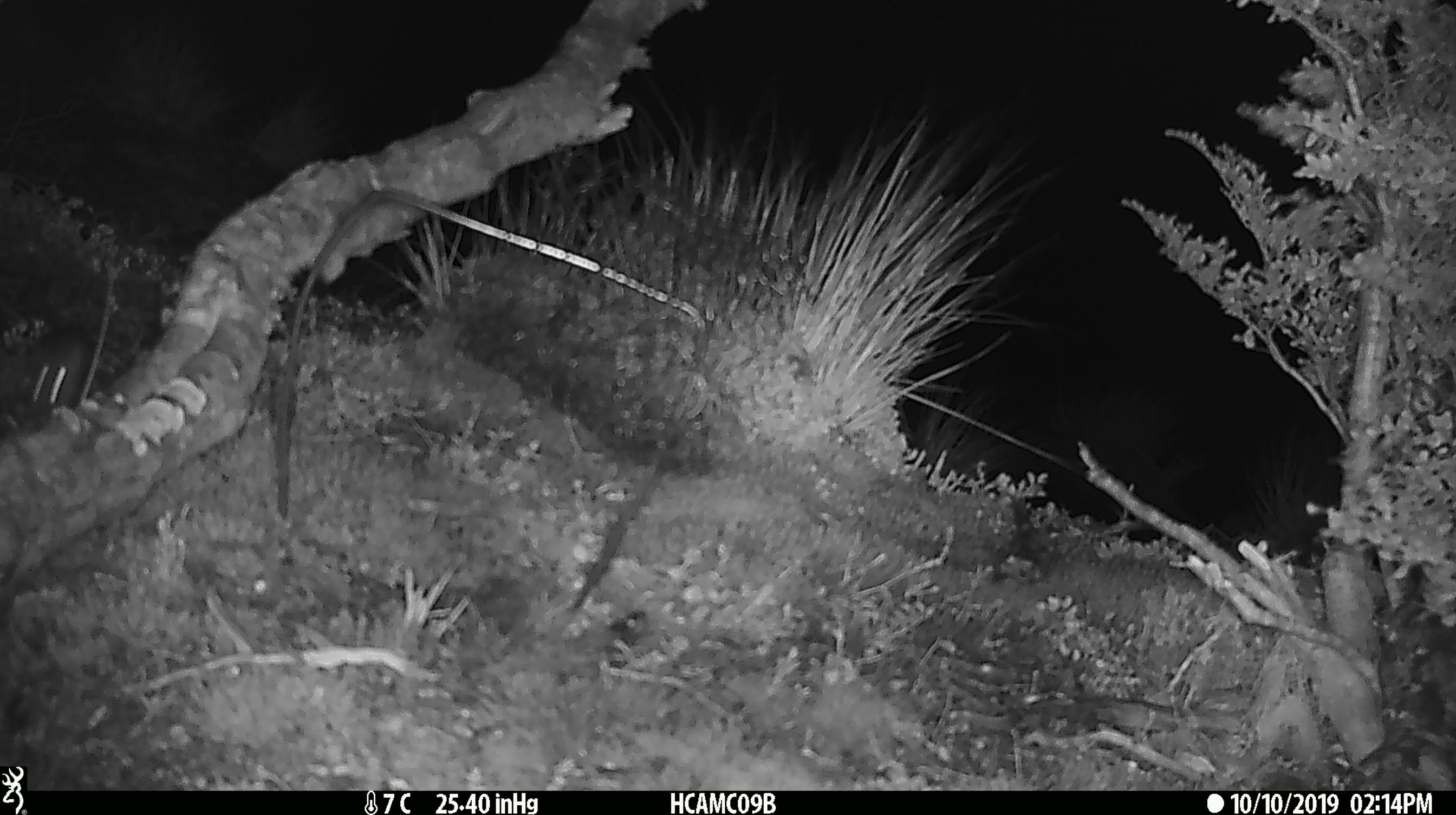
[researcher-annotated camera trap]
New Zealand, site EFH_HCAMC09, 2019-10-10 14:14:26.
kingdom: Animalia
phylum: Chordata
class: Mammalia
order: Rodentia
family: Muridae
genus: Mus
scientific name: Mus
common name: mouse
Mouse (Mus).